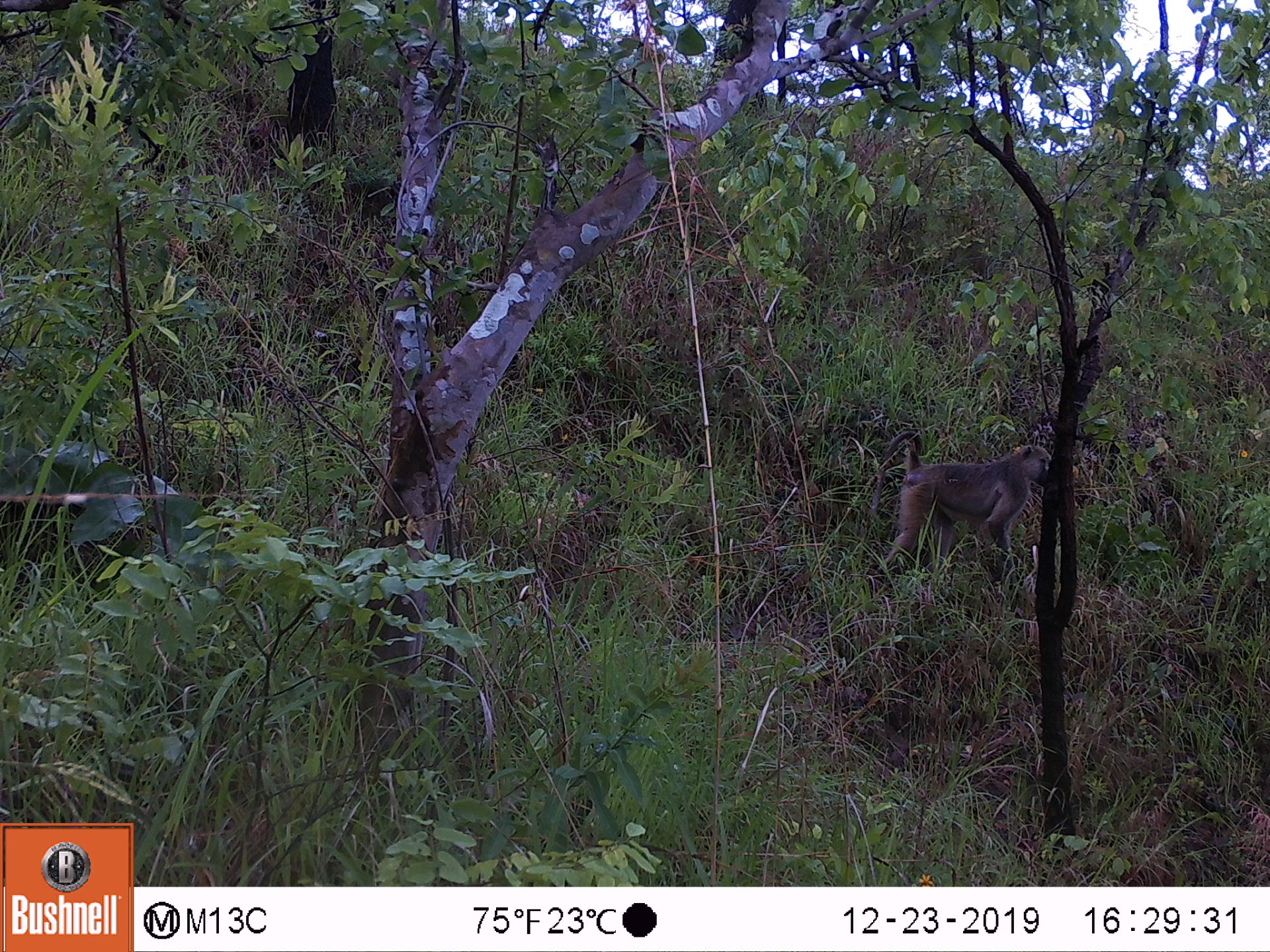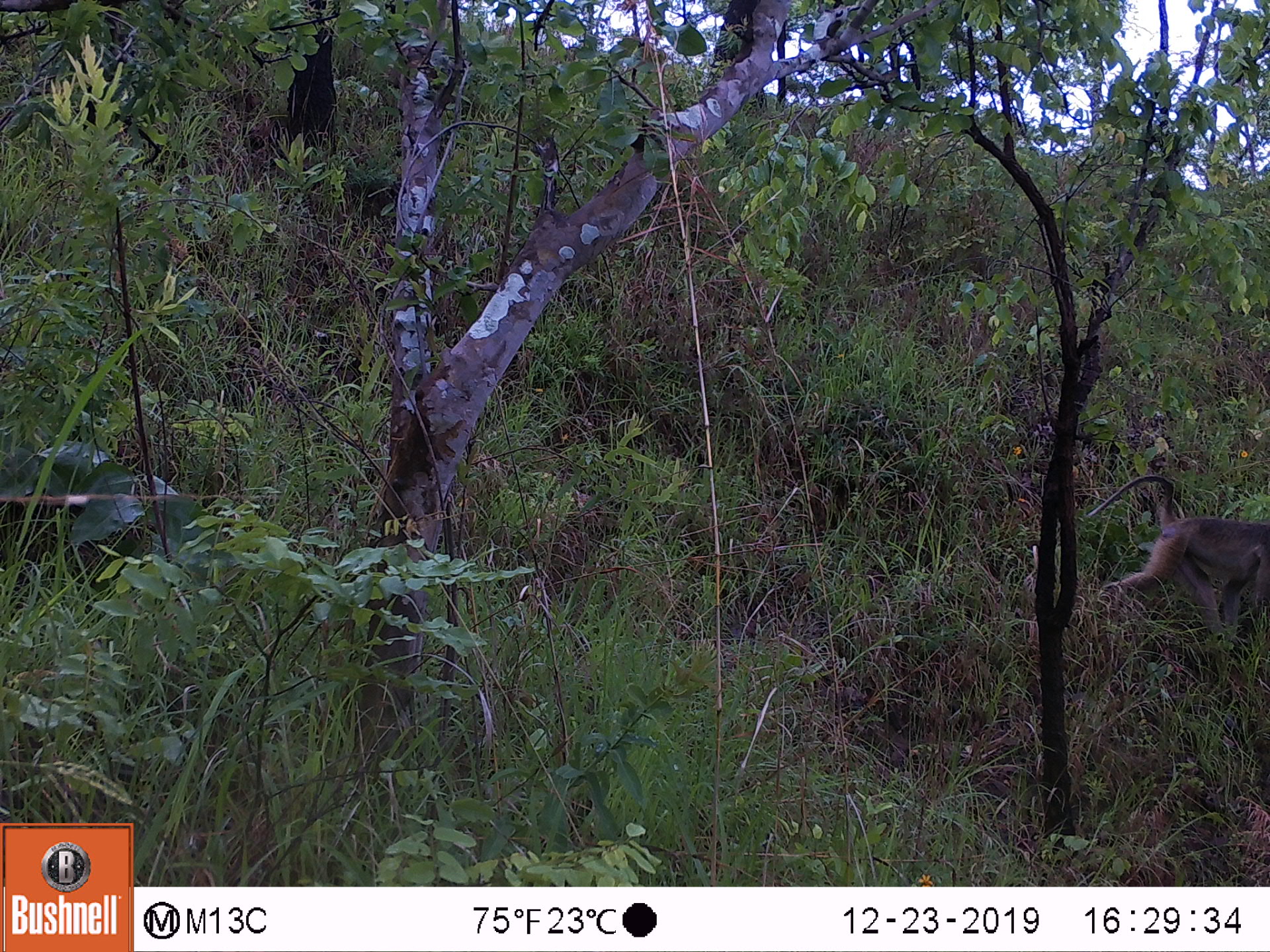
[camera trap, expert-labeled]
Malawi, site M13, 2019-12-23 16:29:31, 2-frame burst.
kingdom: Animalia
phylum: Chordata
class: Mammalia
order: Primates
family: Cercopithecidae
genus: Papio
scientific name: Papio cynocephalus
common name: yellow baboon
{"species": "yellow baboon (Papio cynocephalus)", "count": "1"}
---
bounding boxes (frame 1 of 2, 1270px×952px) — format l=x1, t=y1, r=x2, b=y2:
yellow baboon: l=865, t=438, r=1052, b=569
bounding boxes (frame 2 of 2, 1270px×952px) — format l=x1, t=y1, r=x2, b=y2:
yellow baboon: l=1088, t=475, r=1266, b=651